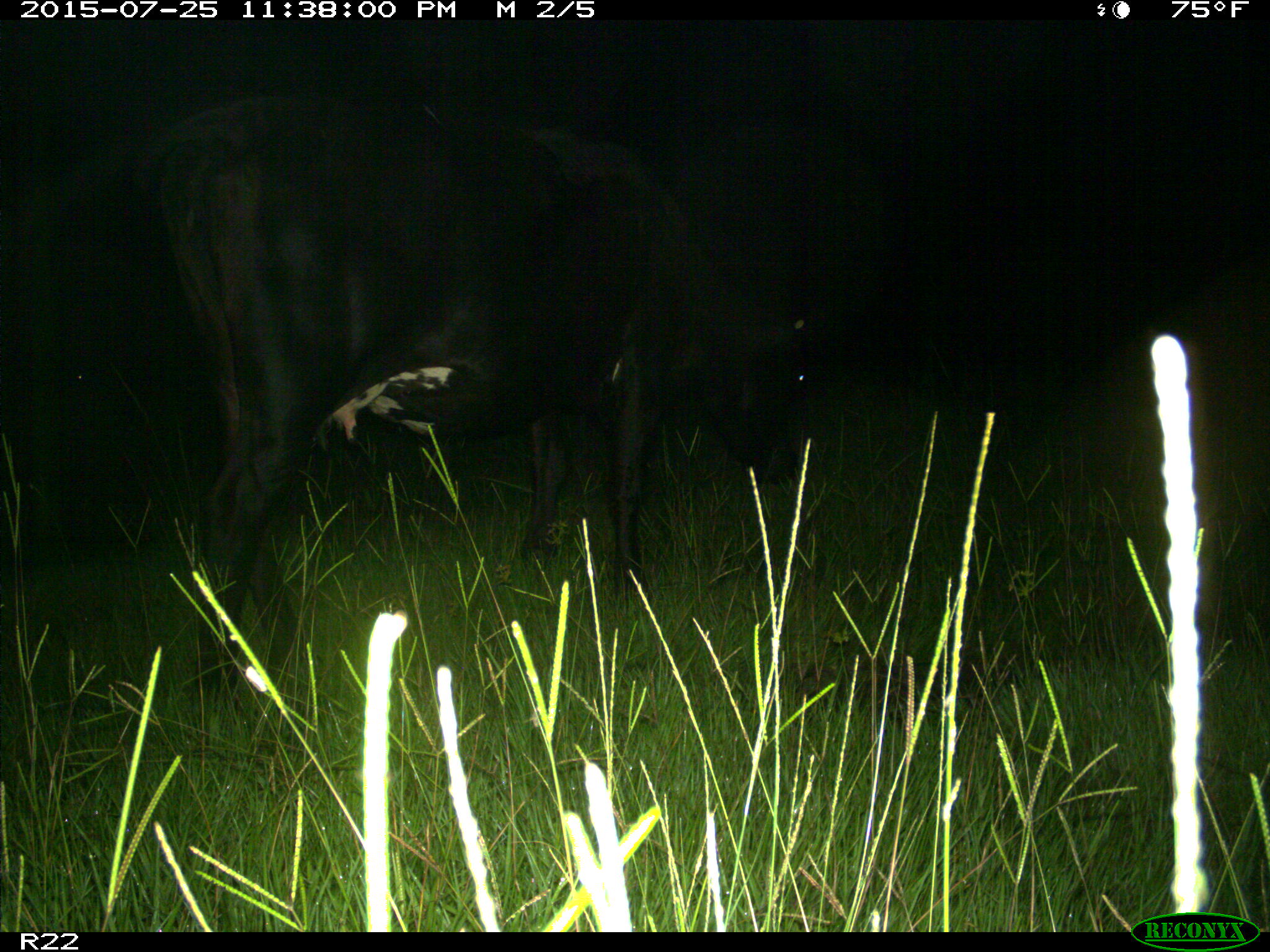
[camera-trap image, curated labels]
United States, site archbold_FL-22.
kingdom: Animalia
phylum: Chordata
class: Mammalia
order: Artiodactyla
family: Bovidae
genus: Bos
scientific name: Bos taurus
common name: domestic cow